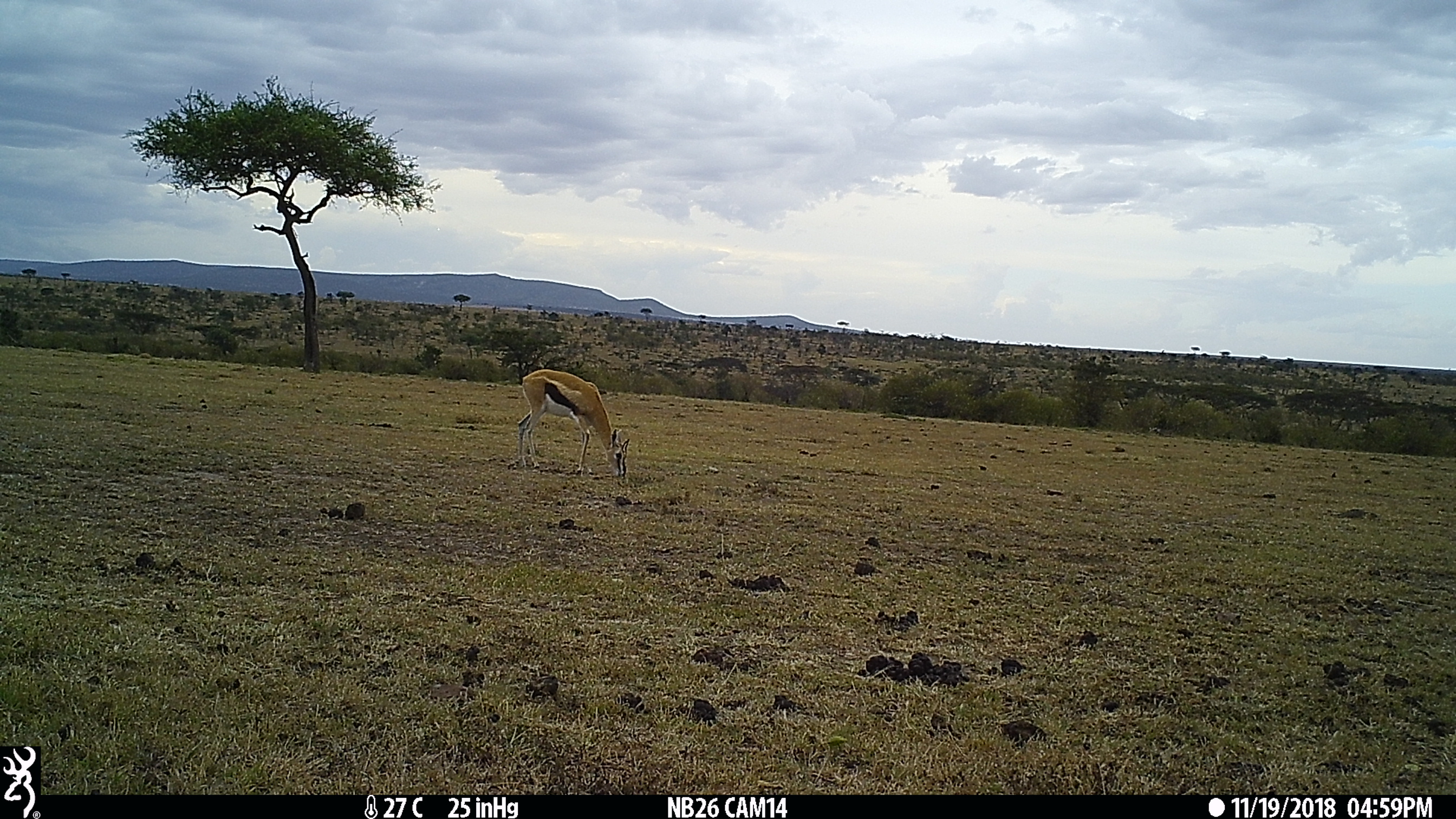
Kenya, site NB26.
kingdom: Animalia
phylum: Chordata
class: Mammalia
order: Artiodactyla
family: Bovidae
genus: Eudorcas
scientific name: Eudorcas thomsonii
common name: thomon's gazelle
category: gazelle thomsons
Gazelle thomsons (thomon's gazelle) (Eudorcas thomsonii).